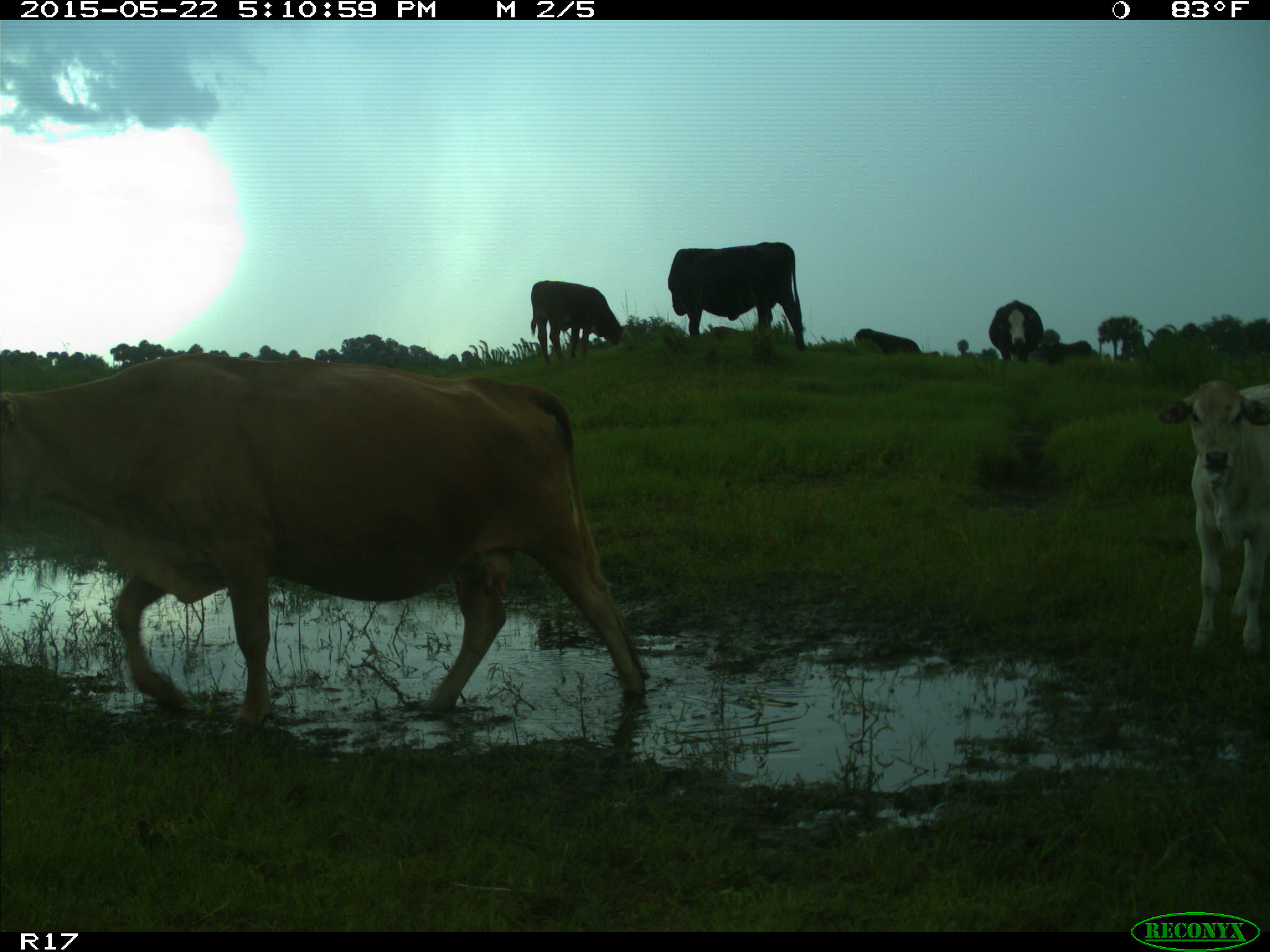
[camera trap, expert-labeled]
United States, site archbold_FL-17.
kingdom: Animalia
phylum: Chordata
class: Mammalia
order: Artiodactyla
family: Bovidae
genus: Bos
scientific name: Bos taurus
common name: domestic cow